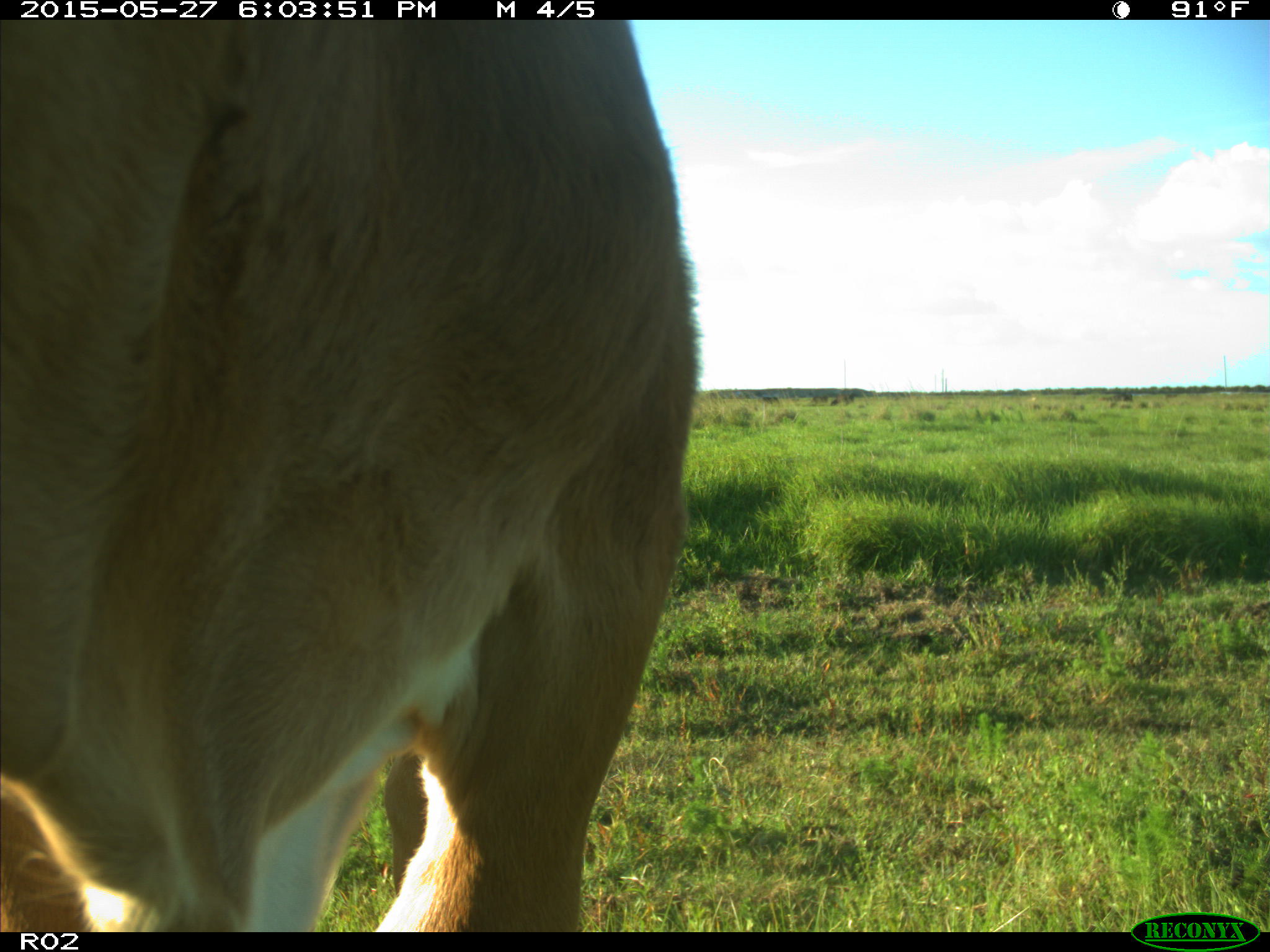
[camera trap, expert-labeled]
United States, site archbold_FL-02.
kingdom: Animalia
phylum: Chordata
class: Mammalia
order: Artiodactyla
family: Bovidae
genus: Bos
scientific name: Bos taurus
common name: domestic cow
Bos taurus (domestic cow).